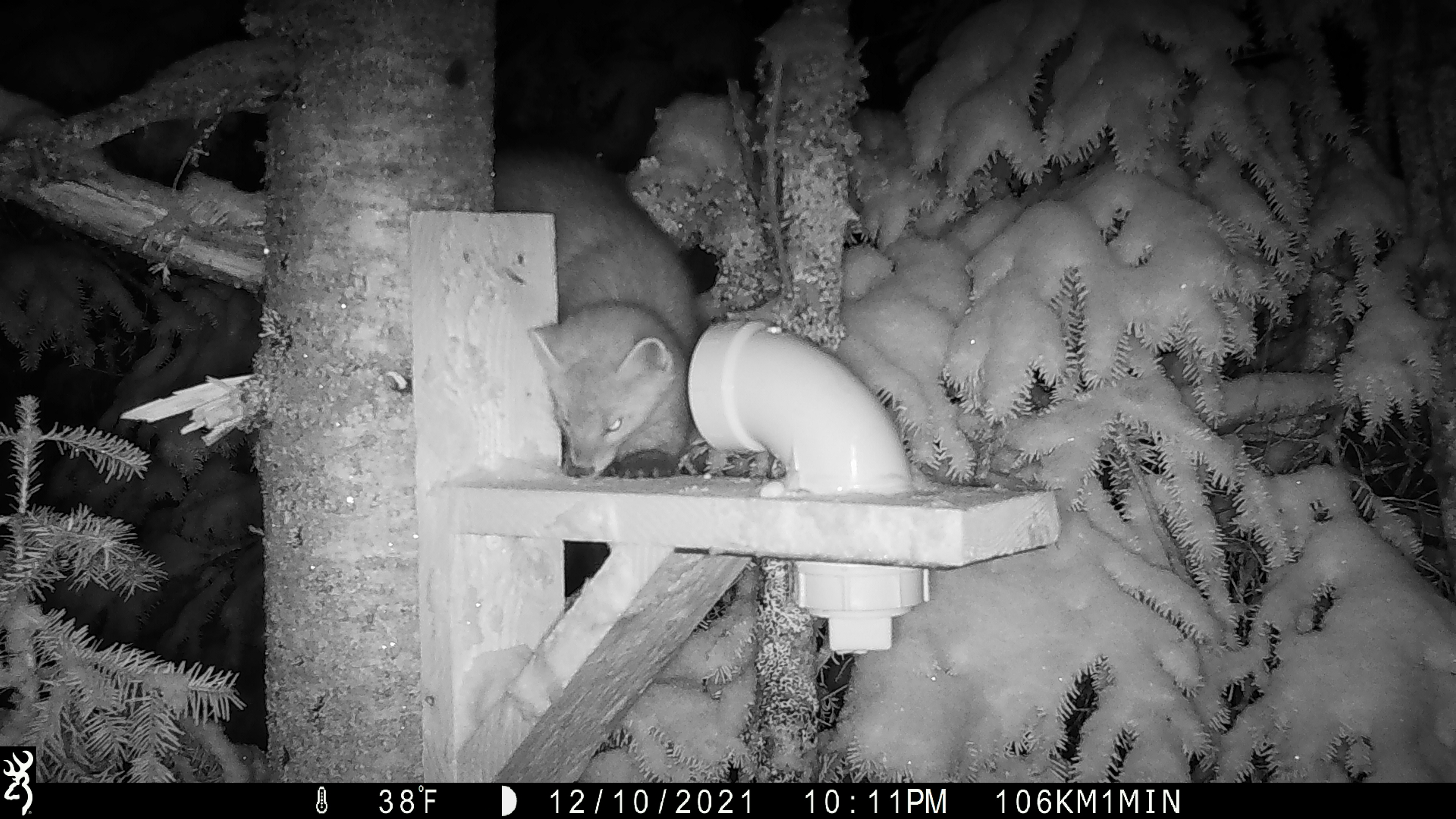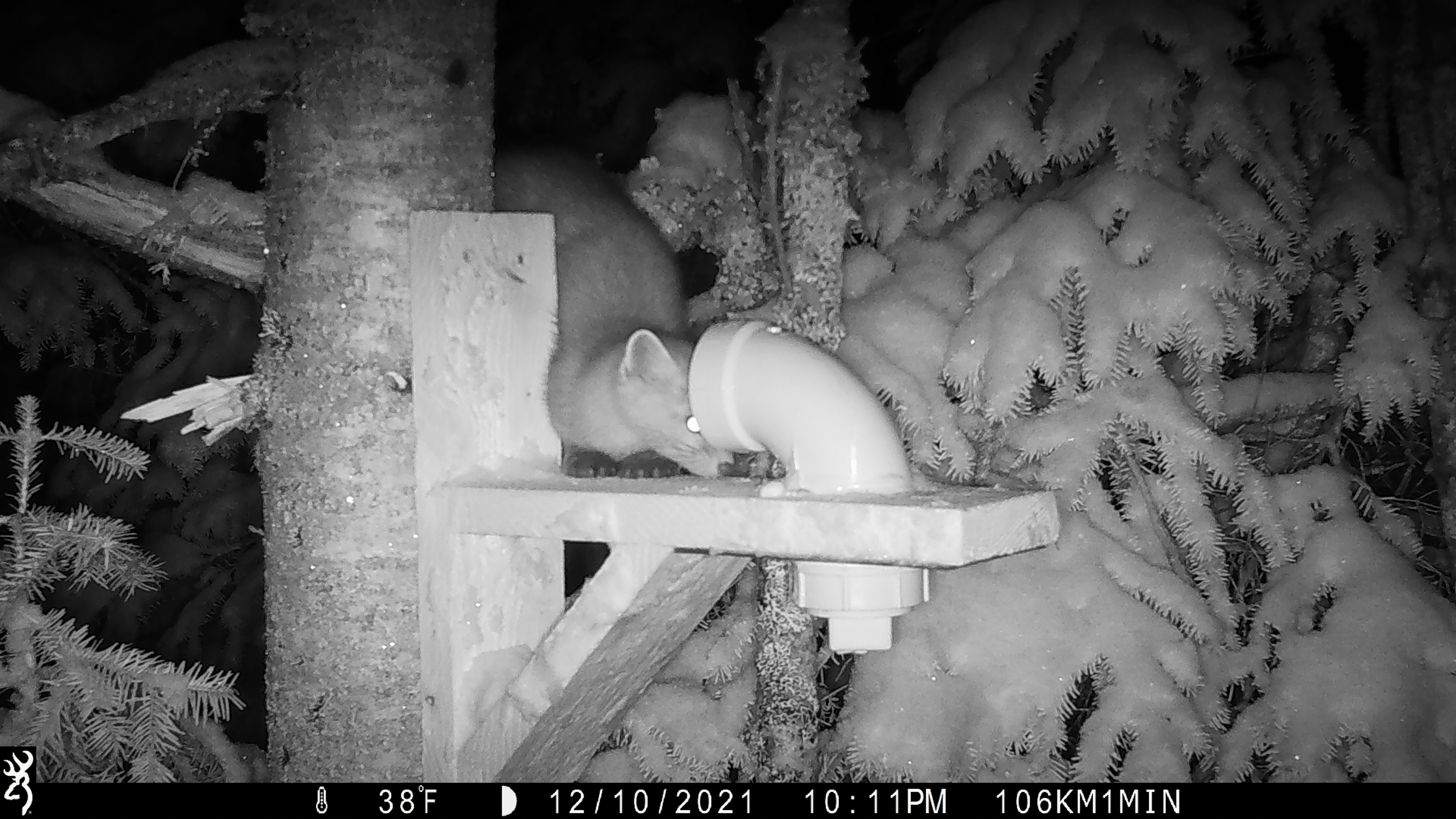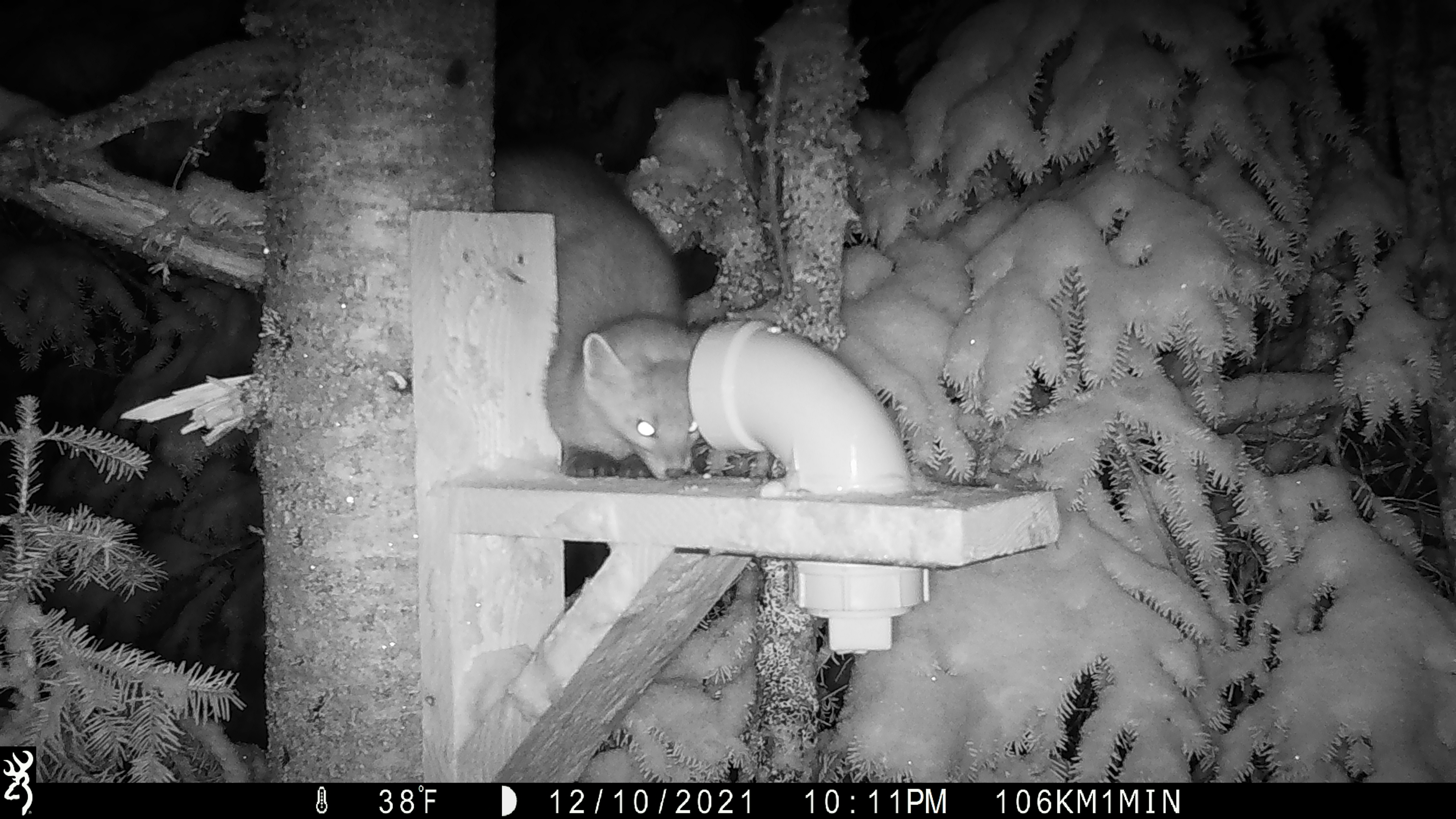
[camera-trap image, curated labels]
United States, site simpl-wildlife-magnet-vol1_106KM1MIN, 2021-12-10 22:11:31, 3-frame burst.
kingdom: Animalia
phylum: Chordata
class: Mammalia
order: Carnivora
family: Mustelidae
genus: Martes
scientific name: Martes americana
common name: american marten